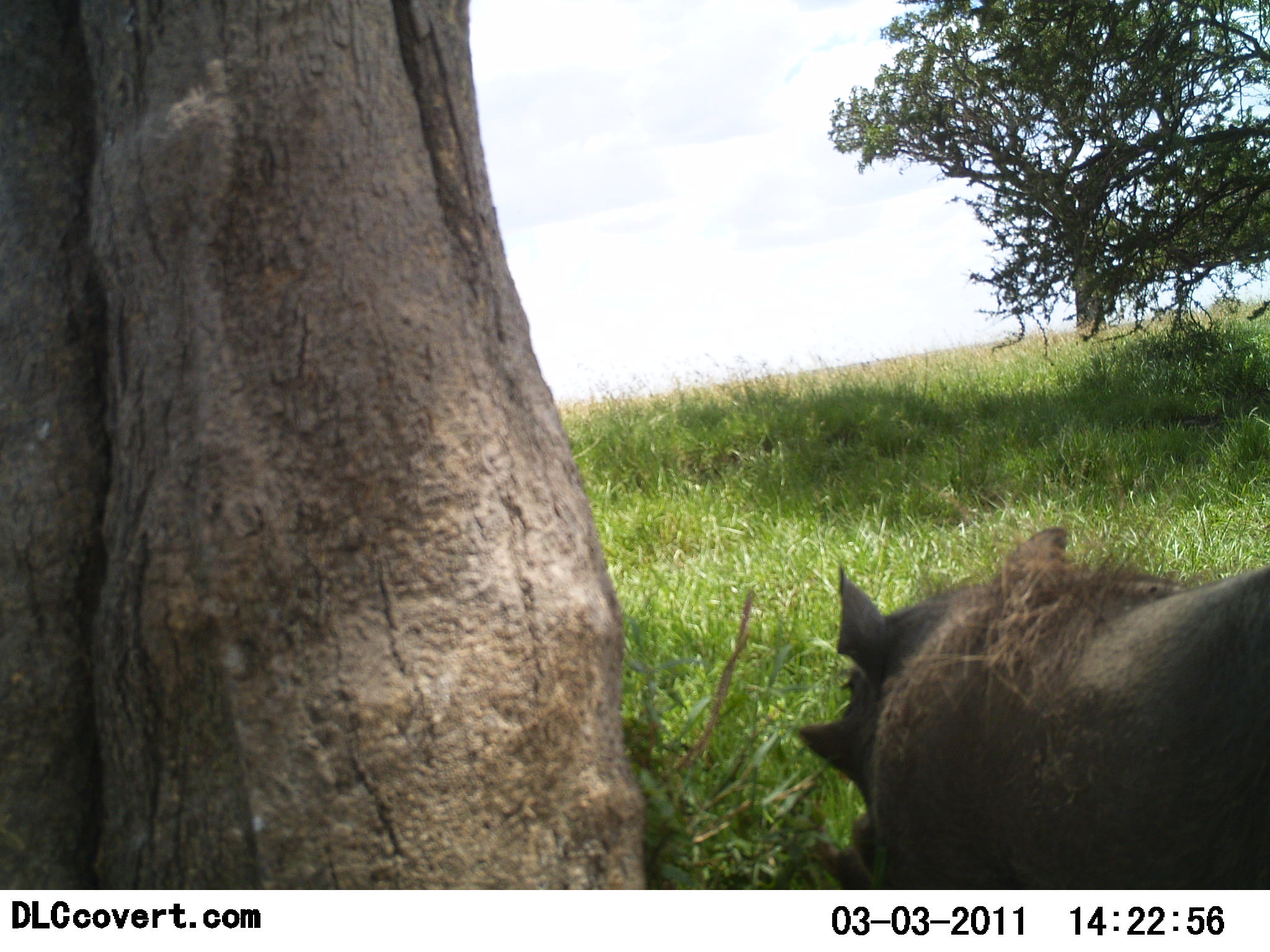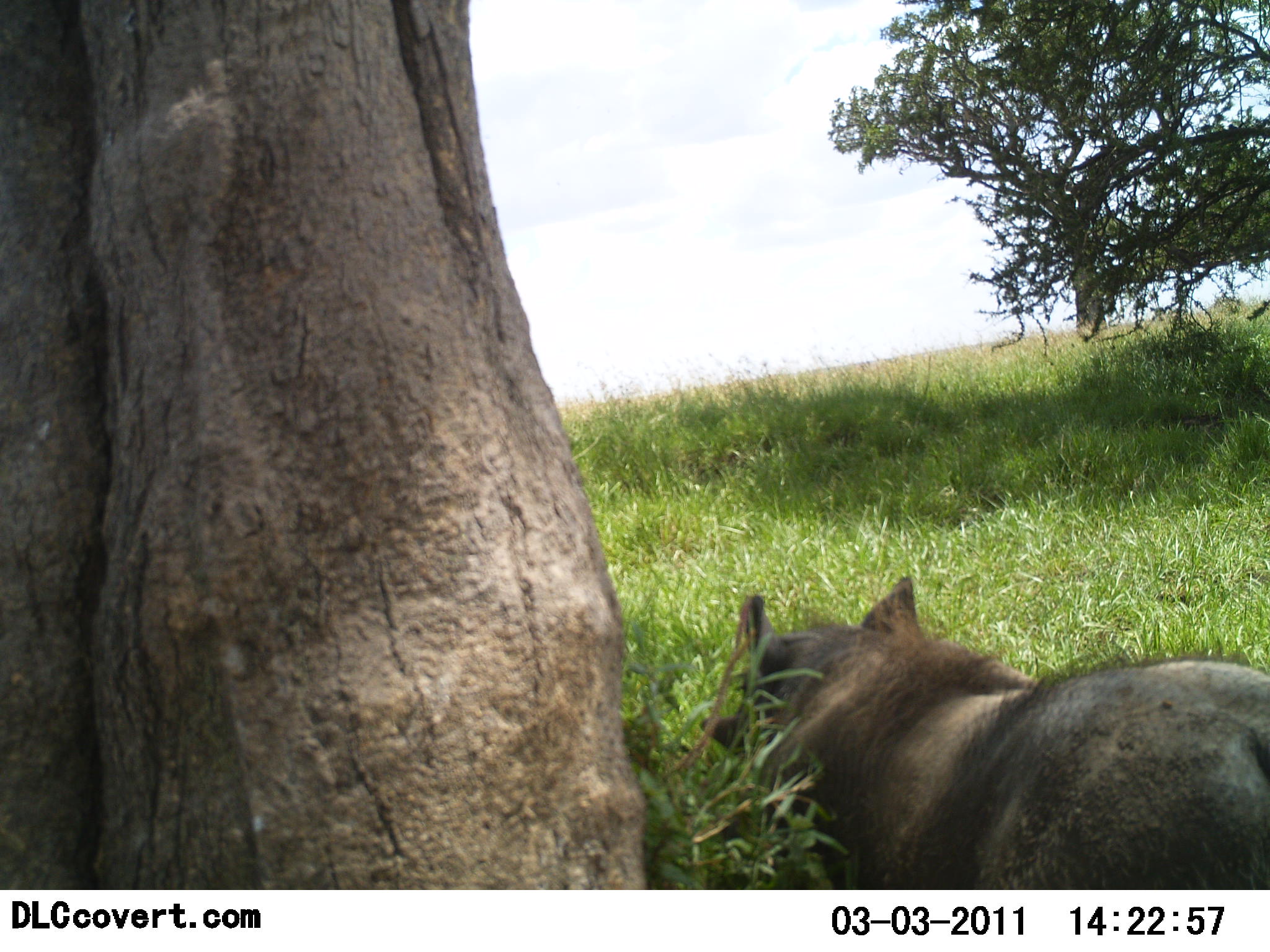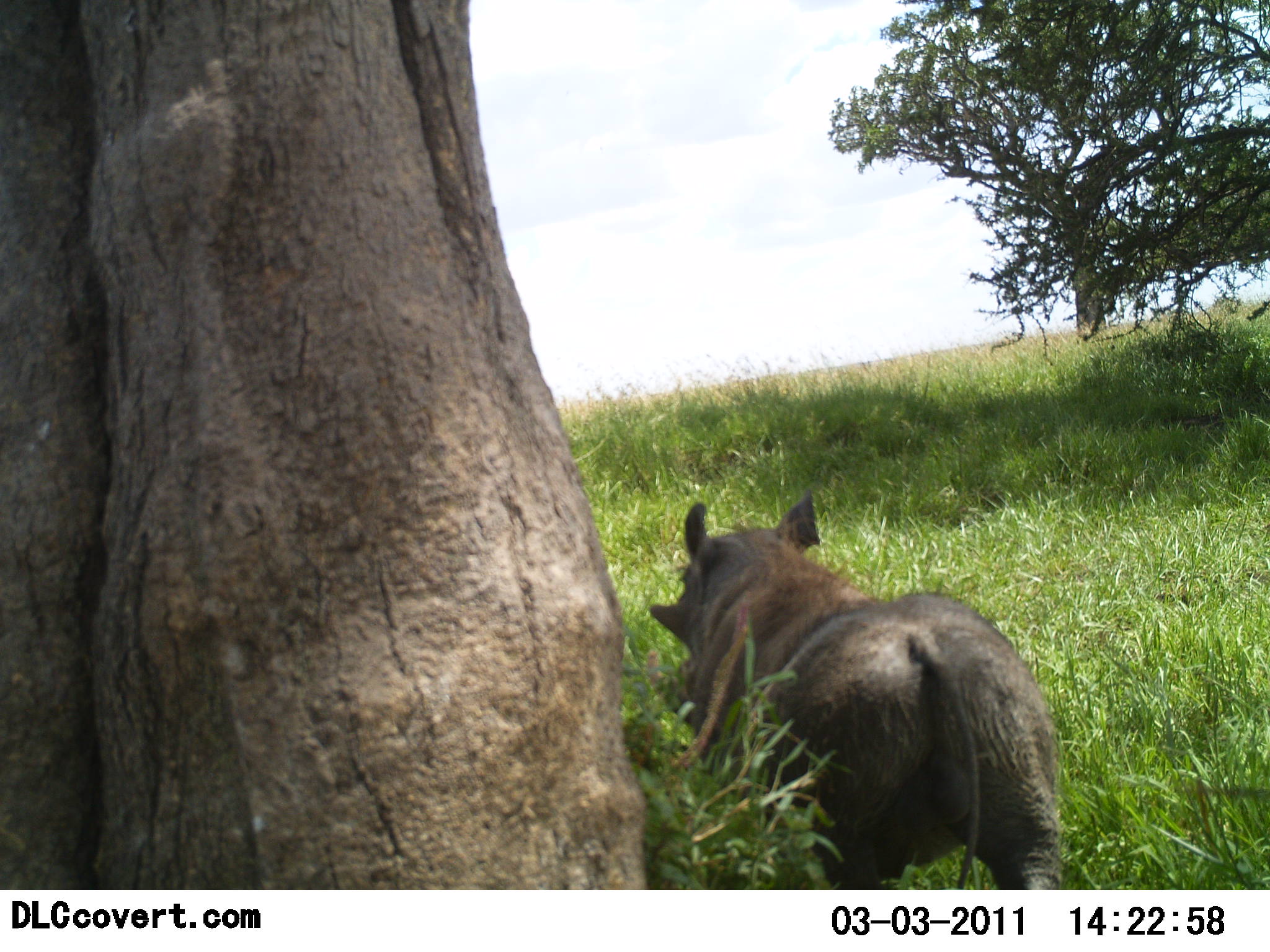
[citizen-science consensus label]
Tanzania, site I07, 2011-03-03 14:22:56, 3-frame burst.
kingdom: Animalia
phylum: Chordata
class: Mammalia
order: Artiodactyla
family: Suidae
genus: Phacochoerus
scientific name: Phacochoerus africanus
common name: warthog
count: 1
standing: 8%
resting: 0%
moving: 100%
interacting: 0%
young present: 0%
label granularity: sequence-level